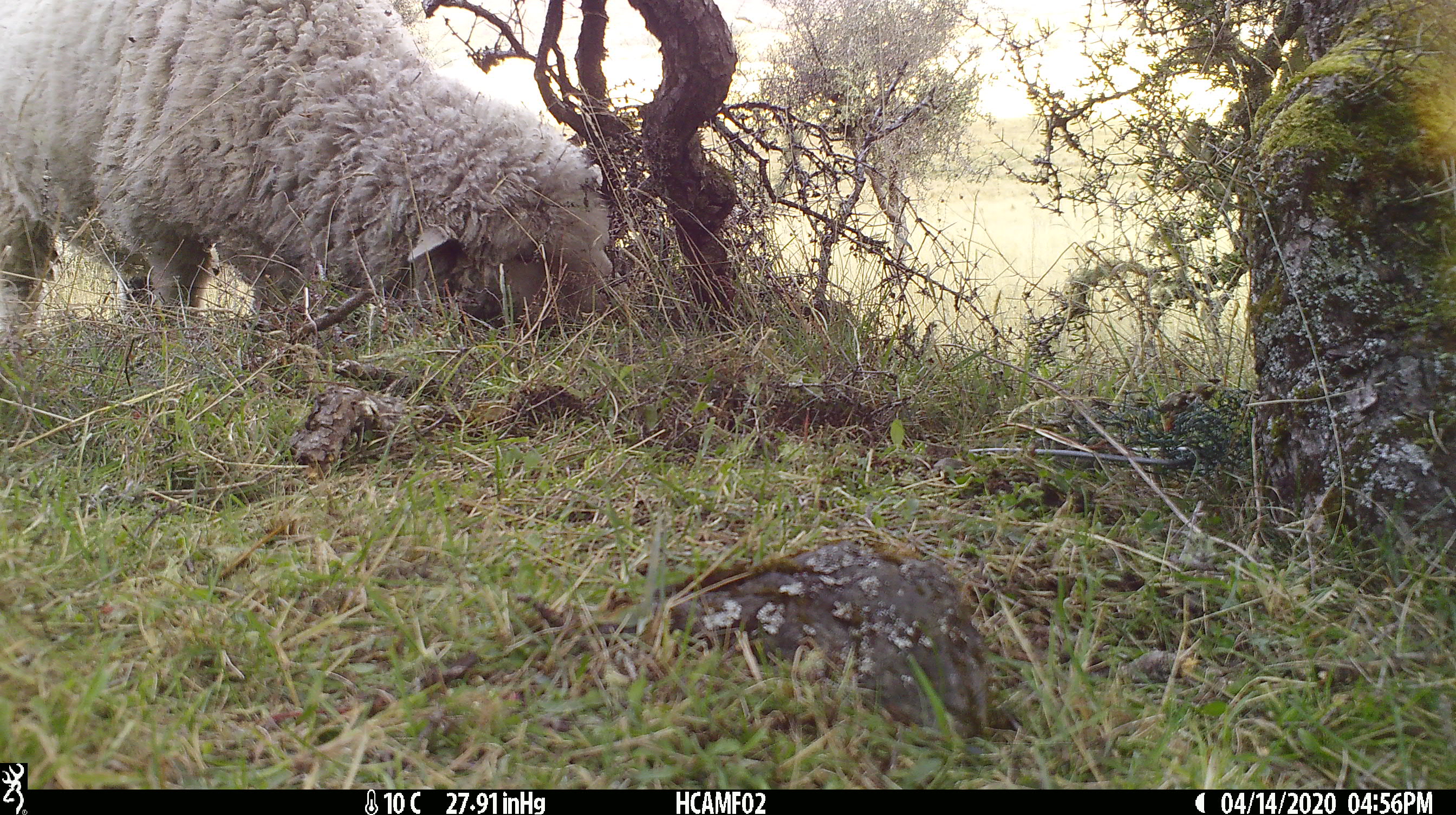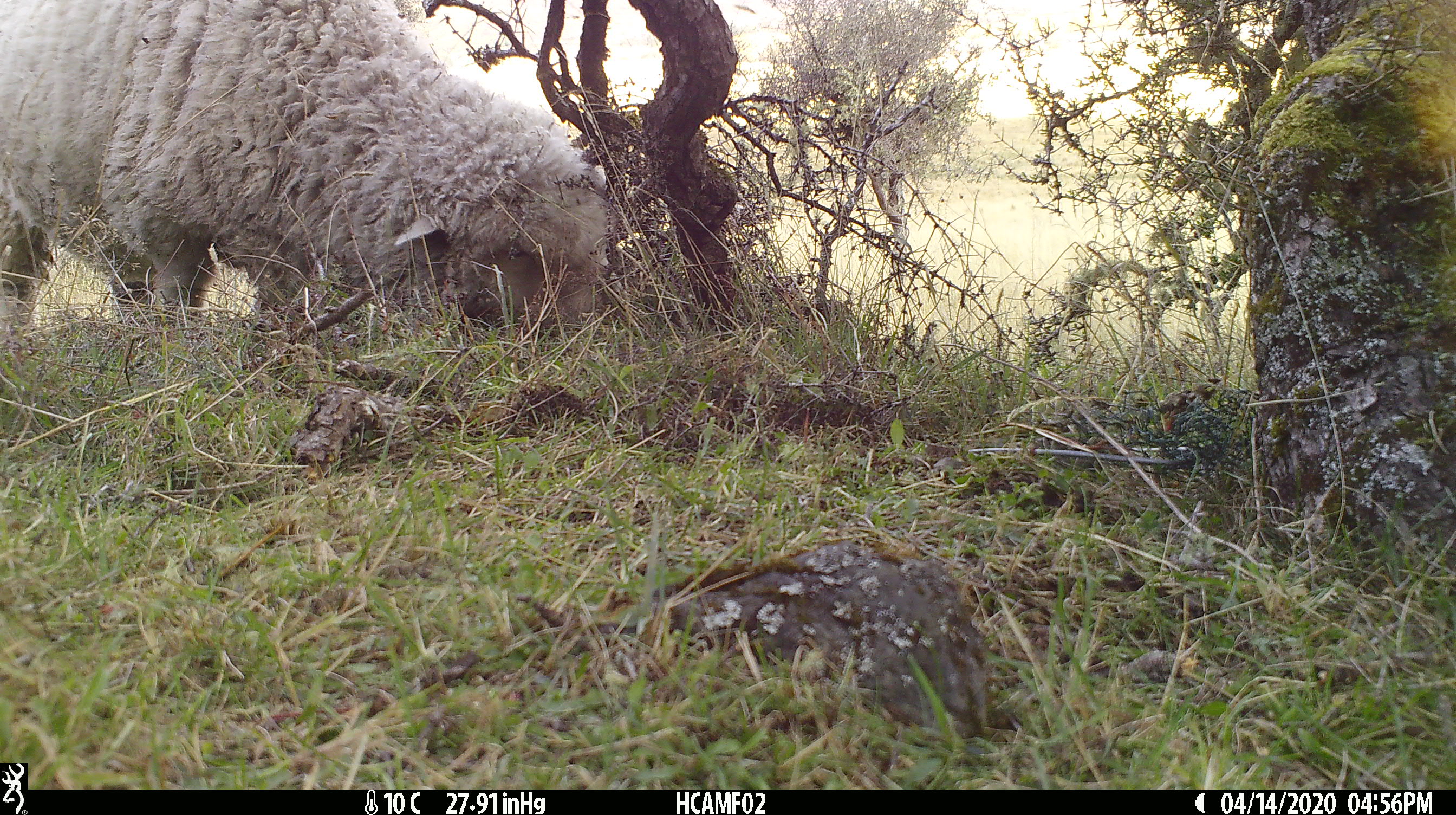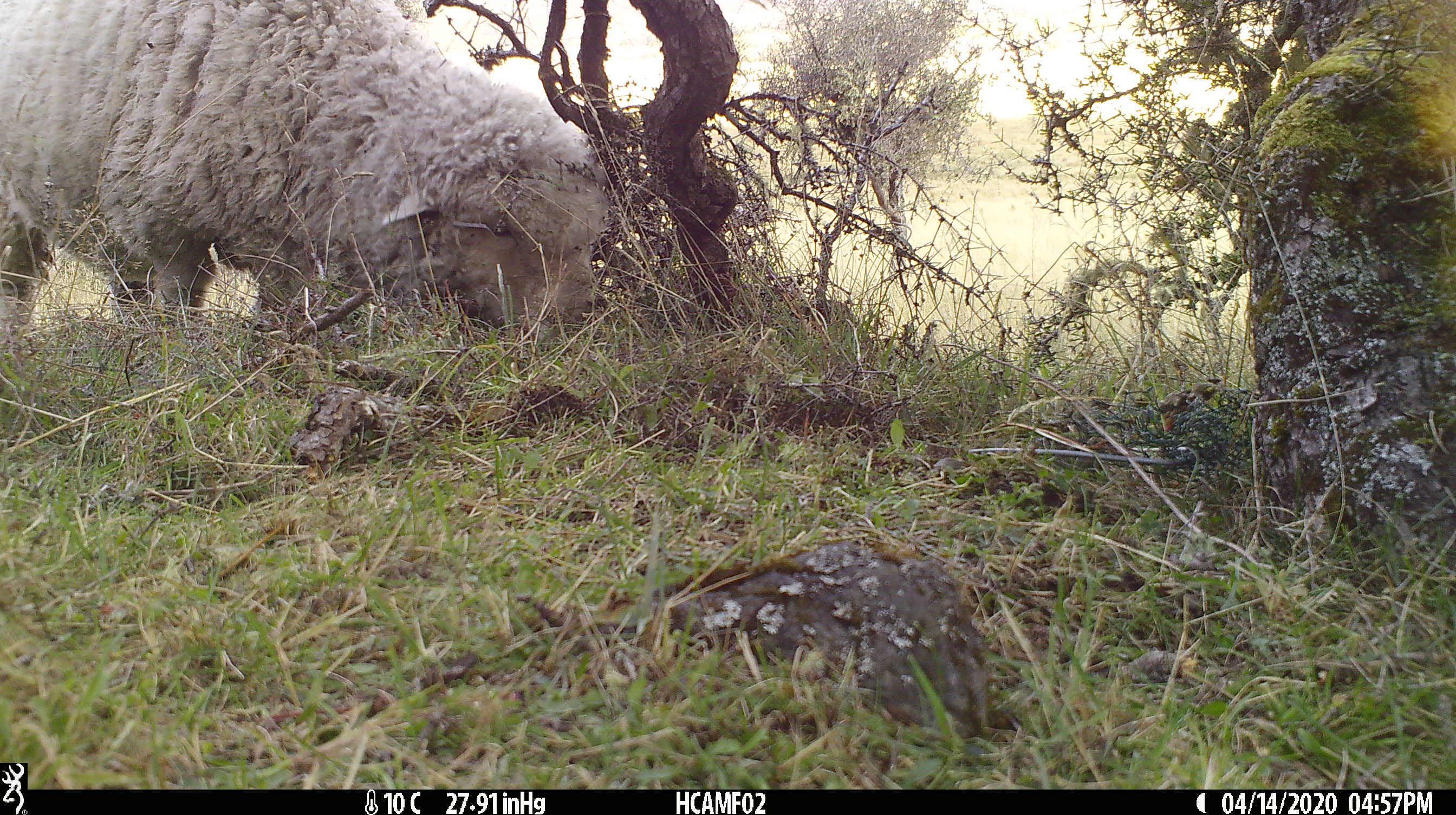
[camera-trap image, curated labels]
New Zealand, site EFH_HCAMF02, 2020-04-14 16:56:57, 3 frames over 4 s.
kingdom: Animalia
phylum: Chordata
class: Mammalia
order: Artiodactyla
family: Bovidae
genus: Ovis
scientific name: Ovis aries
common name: domestic sheep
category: sheep